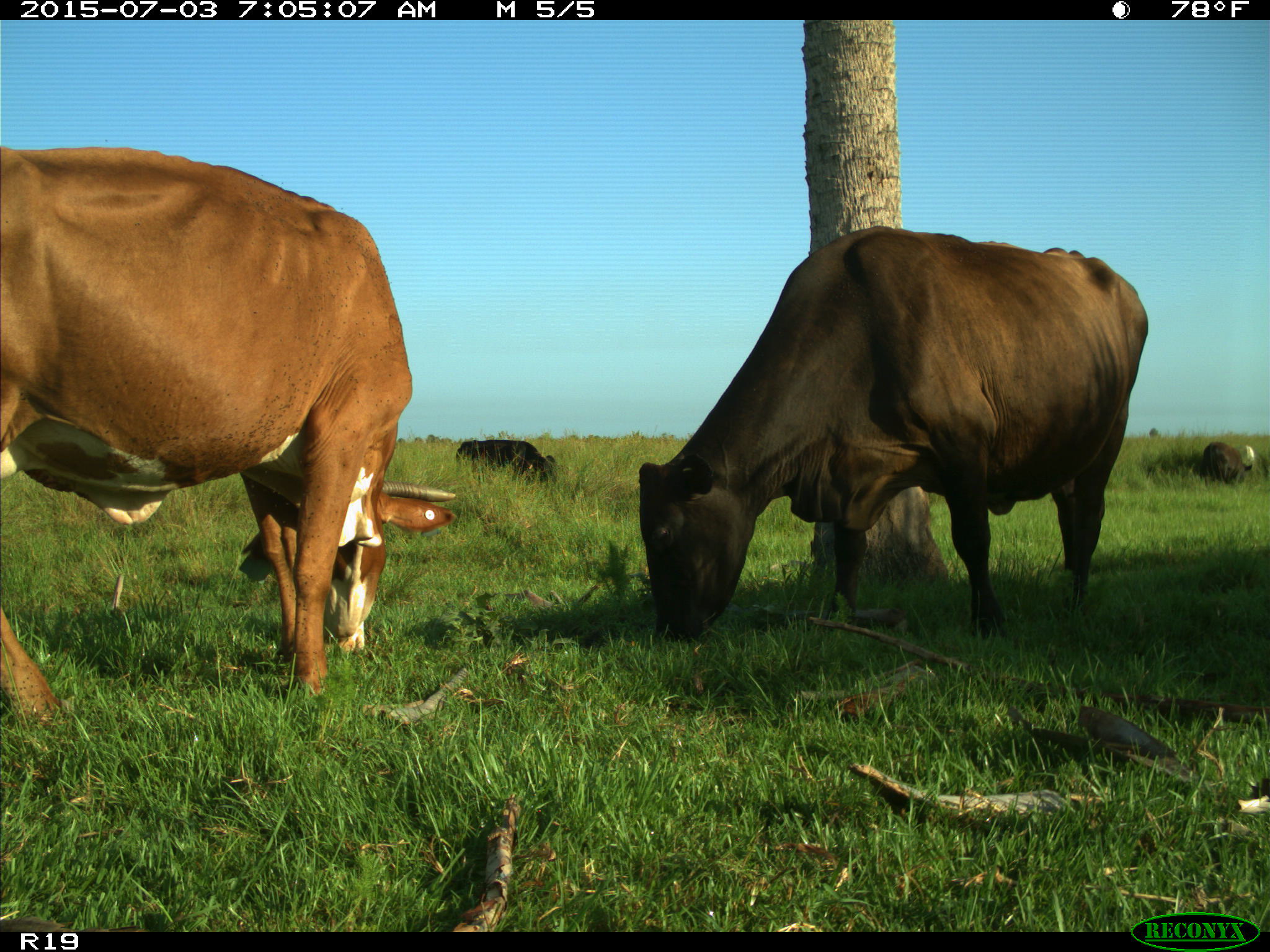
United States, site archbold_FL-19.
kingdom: Animalia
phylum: Chordata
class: Mammalia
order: Artiodactyla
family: Bovidae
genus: Bos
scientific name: Bos taurus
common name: domestic cow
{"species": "Bos taurus (domestic cow)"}